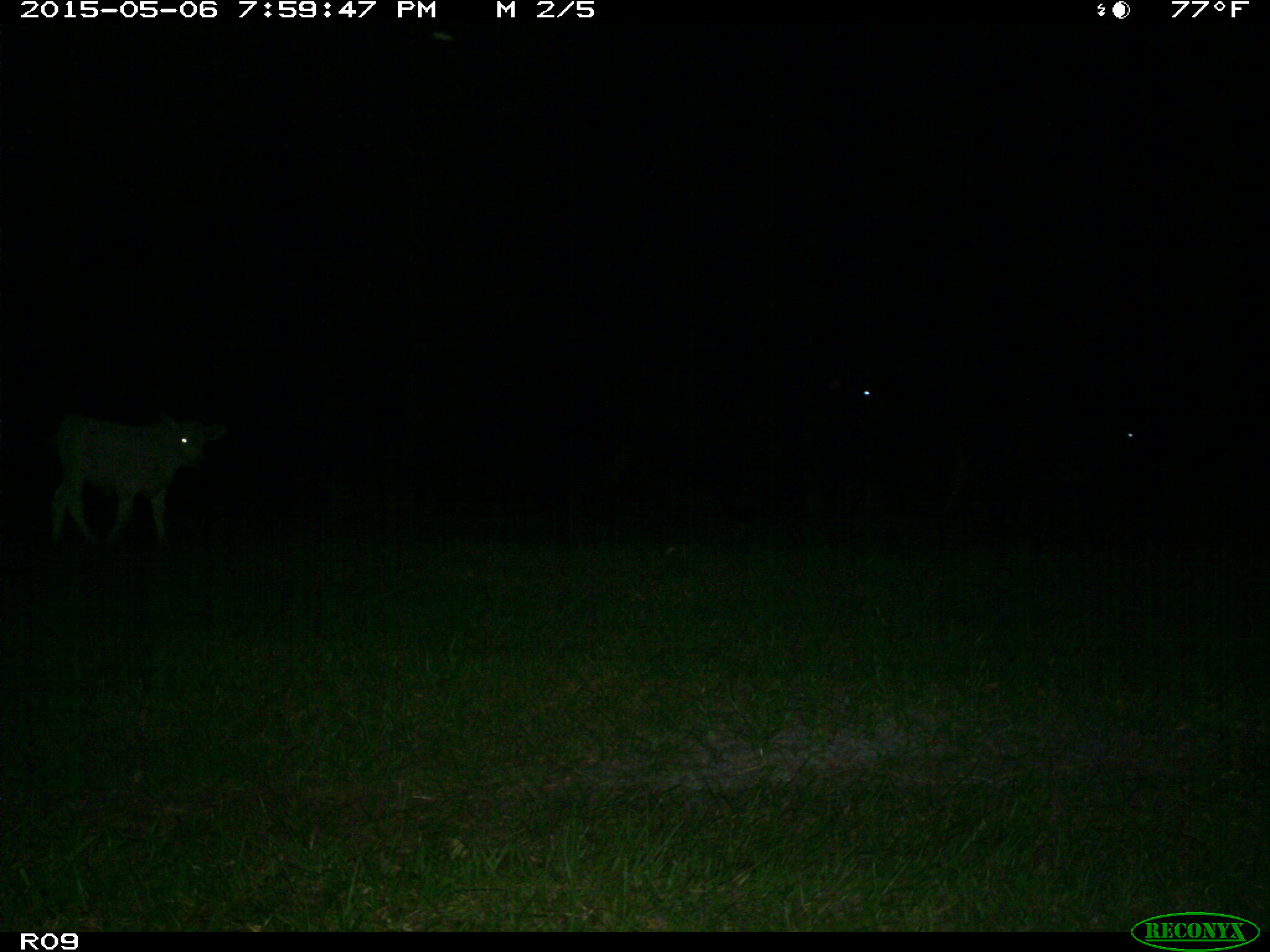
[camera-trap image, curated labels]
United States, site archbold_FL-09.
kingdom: Animalia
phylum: Chordata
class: Mammalia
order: Artiodactyla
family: Bovidae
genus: Bos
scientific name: Bos taurus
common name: domestic cow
Bos taurus (domestic cow).